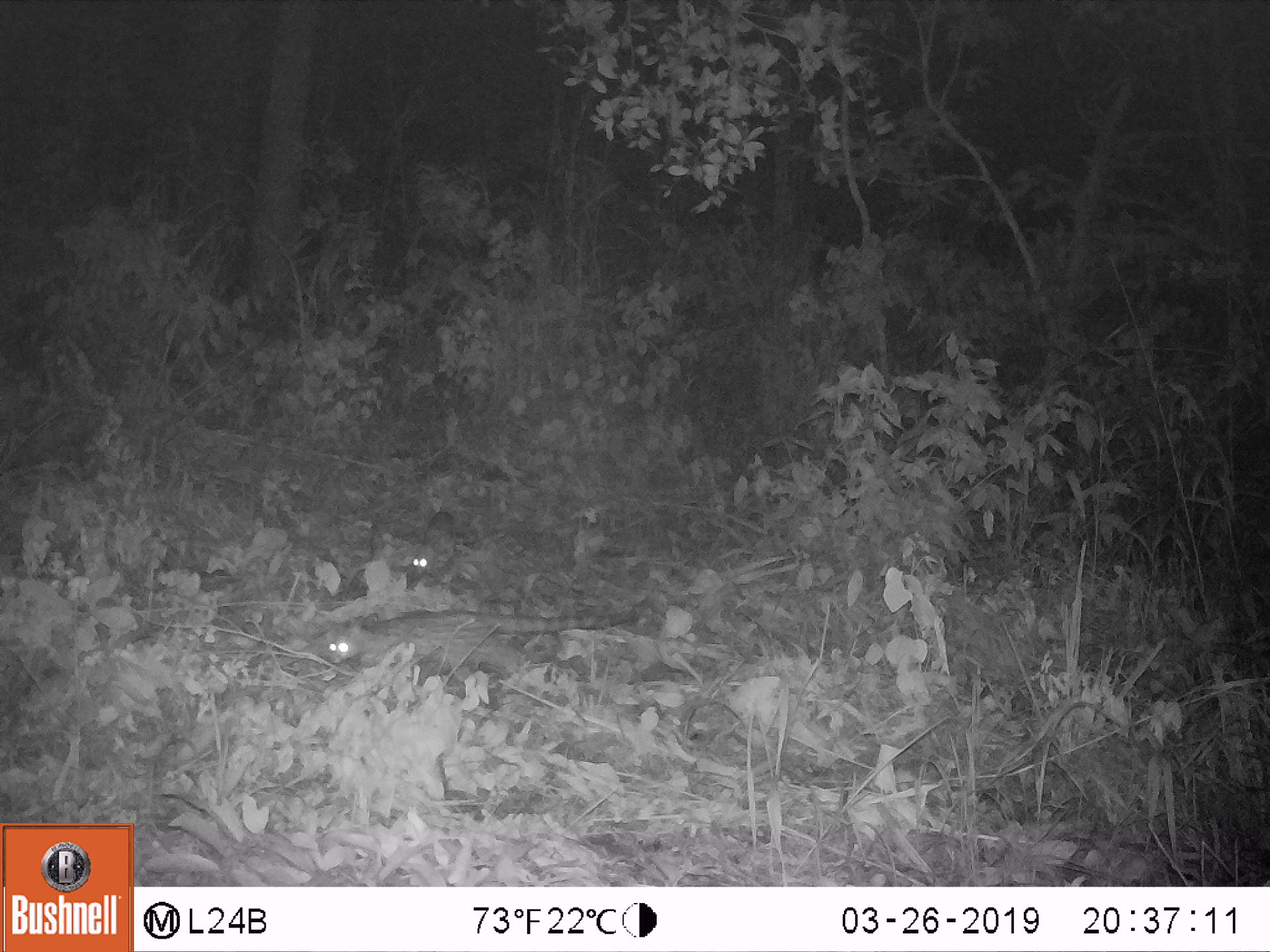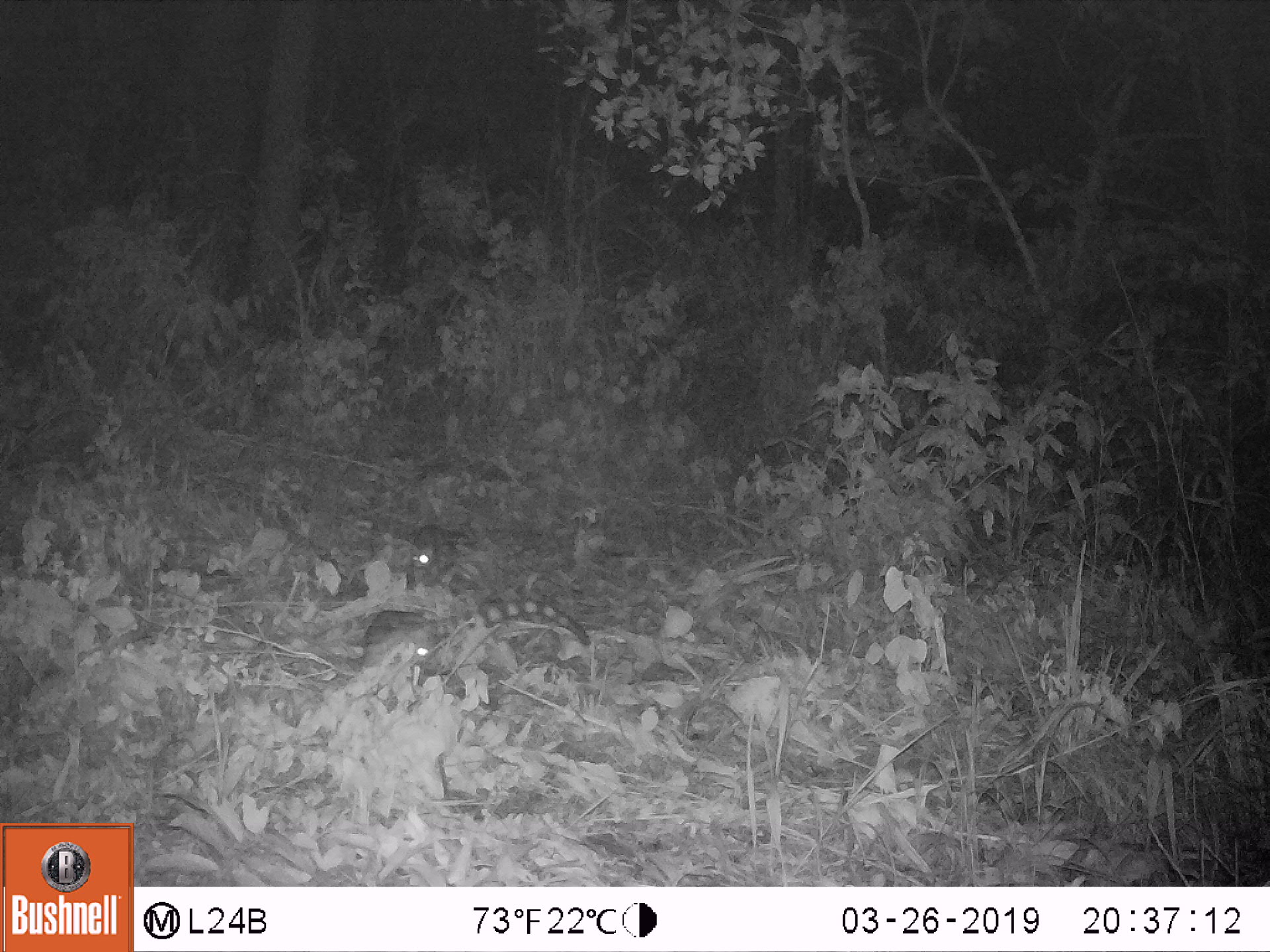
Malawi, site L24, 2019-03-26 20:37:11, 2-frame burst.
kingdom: Animalia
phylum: Chordata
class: Mammalia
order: Carnivora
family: Viverridae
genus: Genetta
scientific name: Genetta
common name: genet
Genet (Genetta), count 2.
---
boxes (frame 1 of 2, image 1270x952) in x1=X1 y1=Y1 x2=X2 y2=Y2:
genet: x1=314 y1=599 x2=666 y2=700; x1=400 y1=518 x2=507 y2=587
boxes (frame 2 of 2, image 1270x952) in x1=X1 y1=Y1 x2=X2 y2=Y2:
genet: x1=339 y1=586 x2=595 y2=718; x1=393 y1=512 x2=526 y2=581